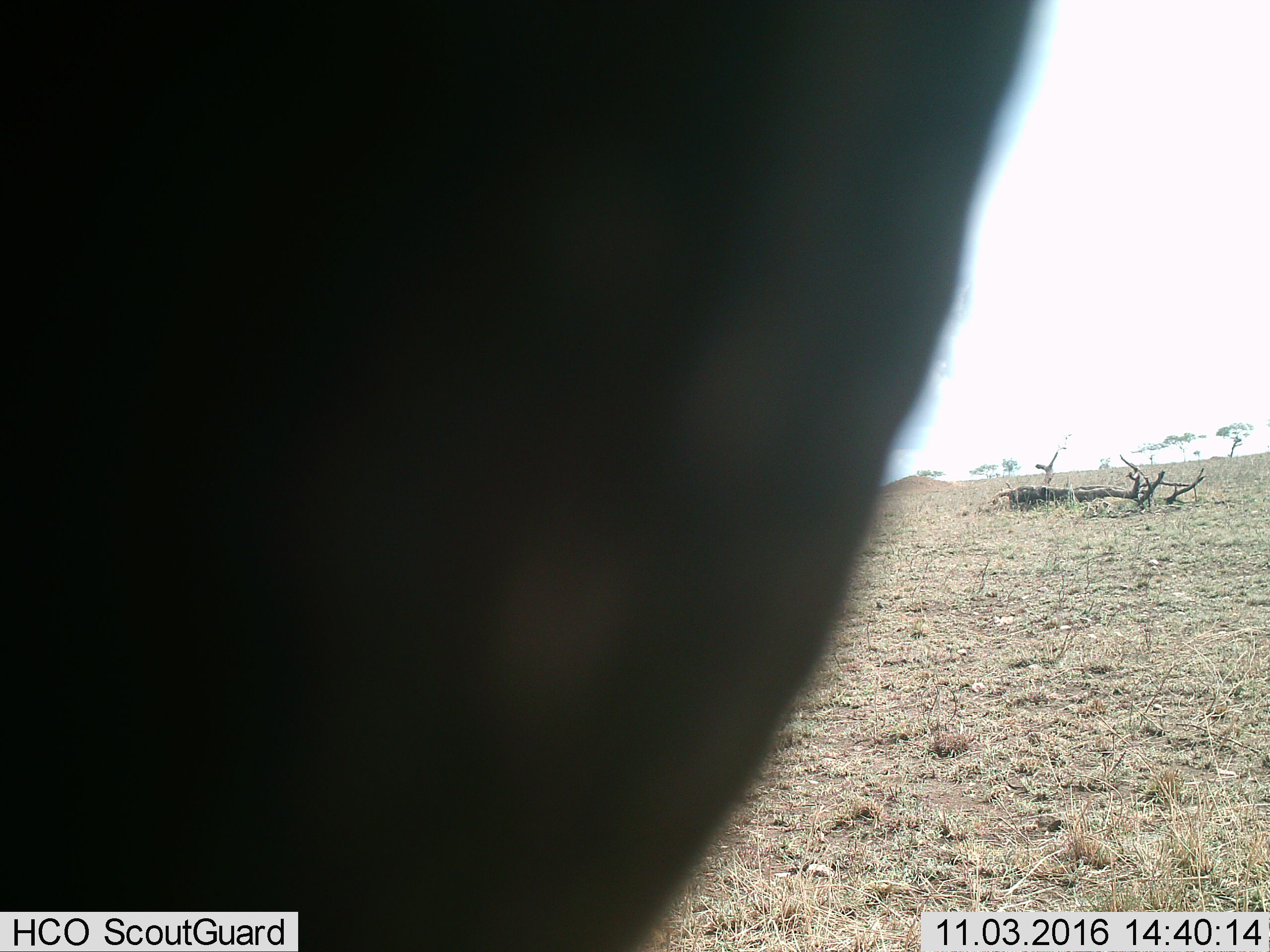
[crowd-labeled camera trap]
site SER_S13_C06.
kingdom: Animalia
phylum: Chordata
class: Mammalia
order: Artiodactyla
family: Bovidae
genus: Connochaetes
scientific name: Connochaetes taurinus taurinus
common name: blue wildebeest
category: wildebeestblue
Wildebeestblue (blue wildebeest) (Connochaetes taurinus taurinus), count 1. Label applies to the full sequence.